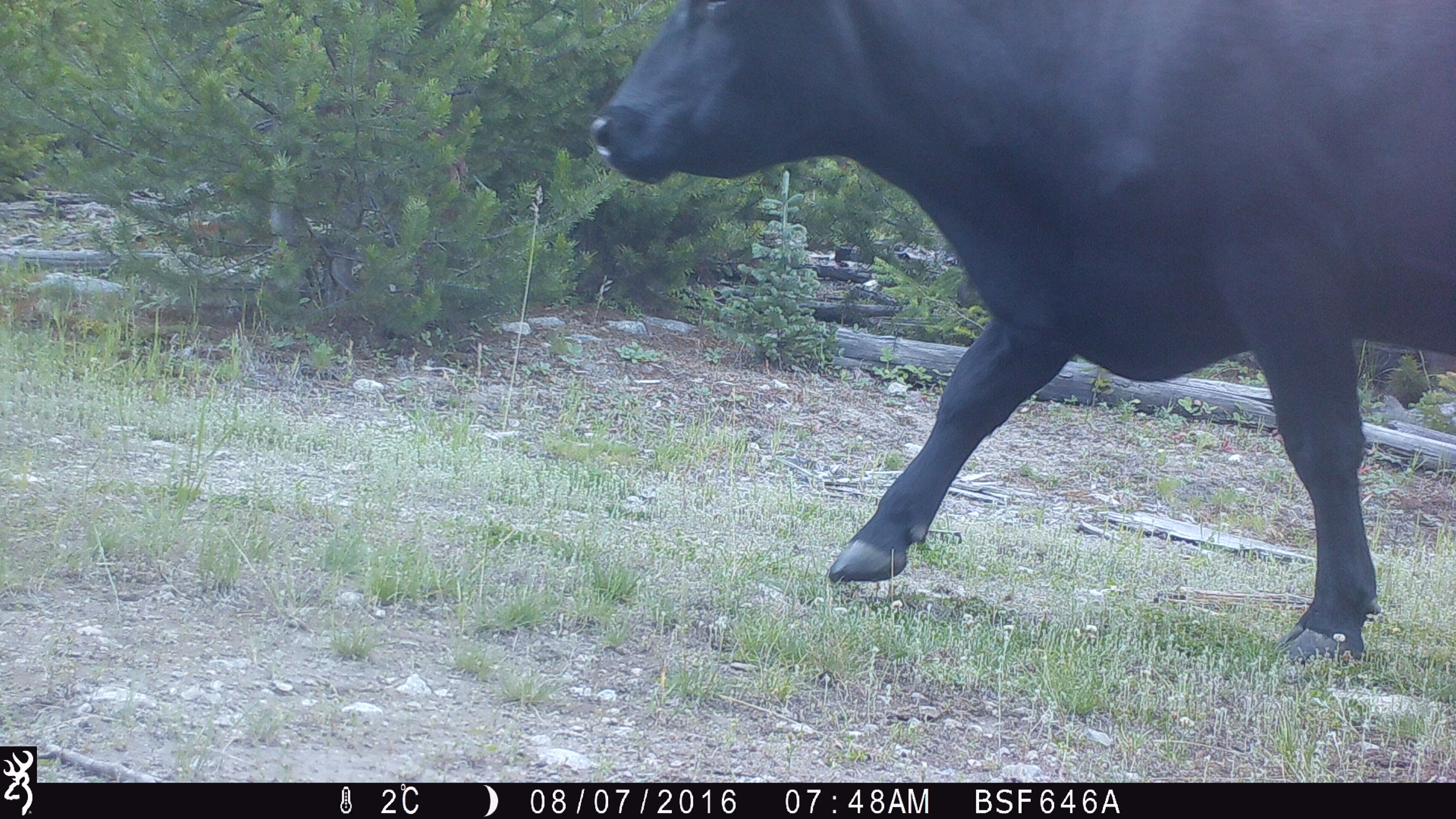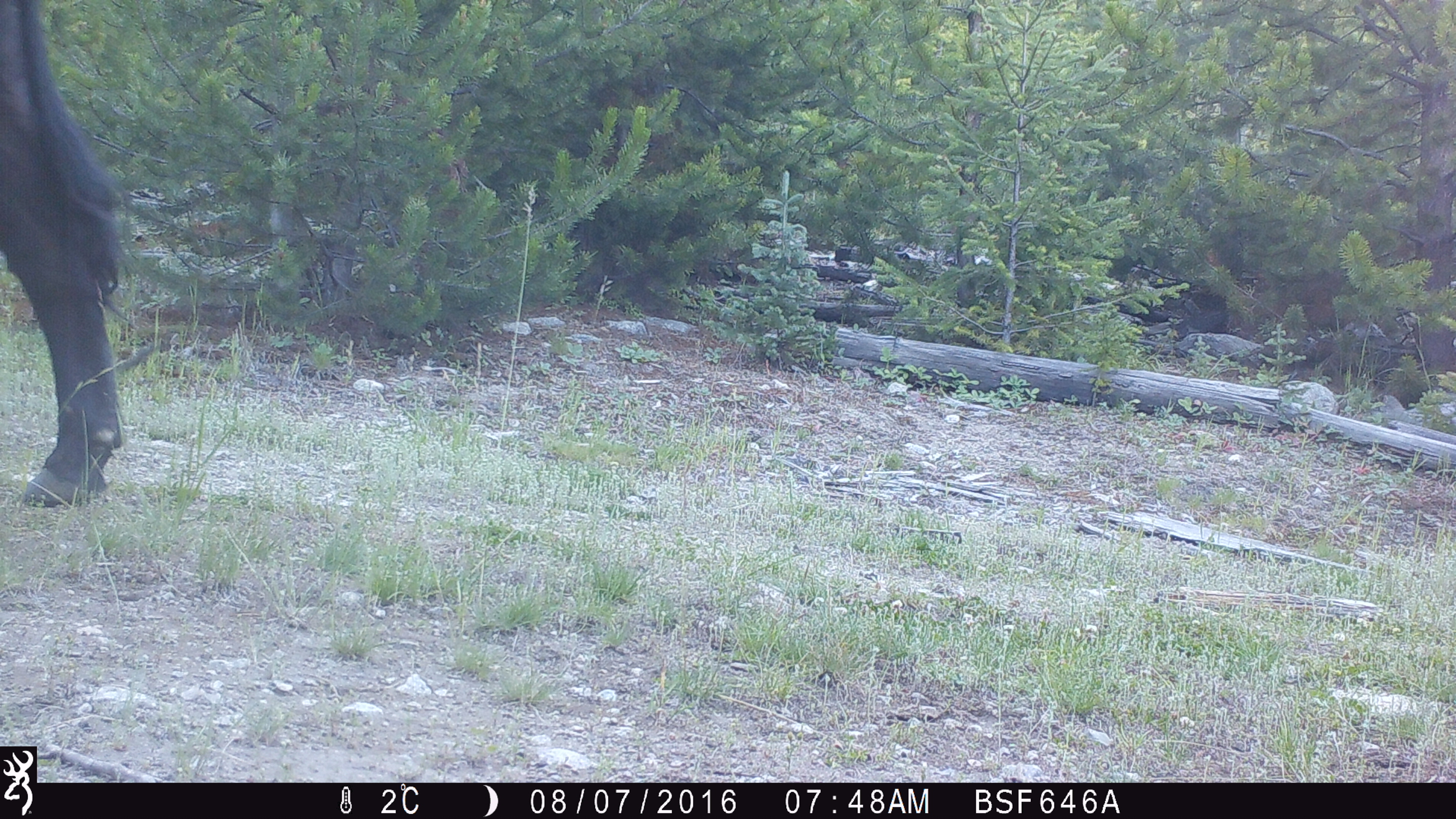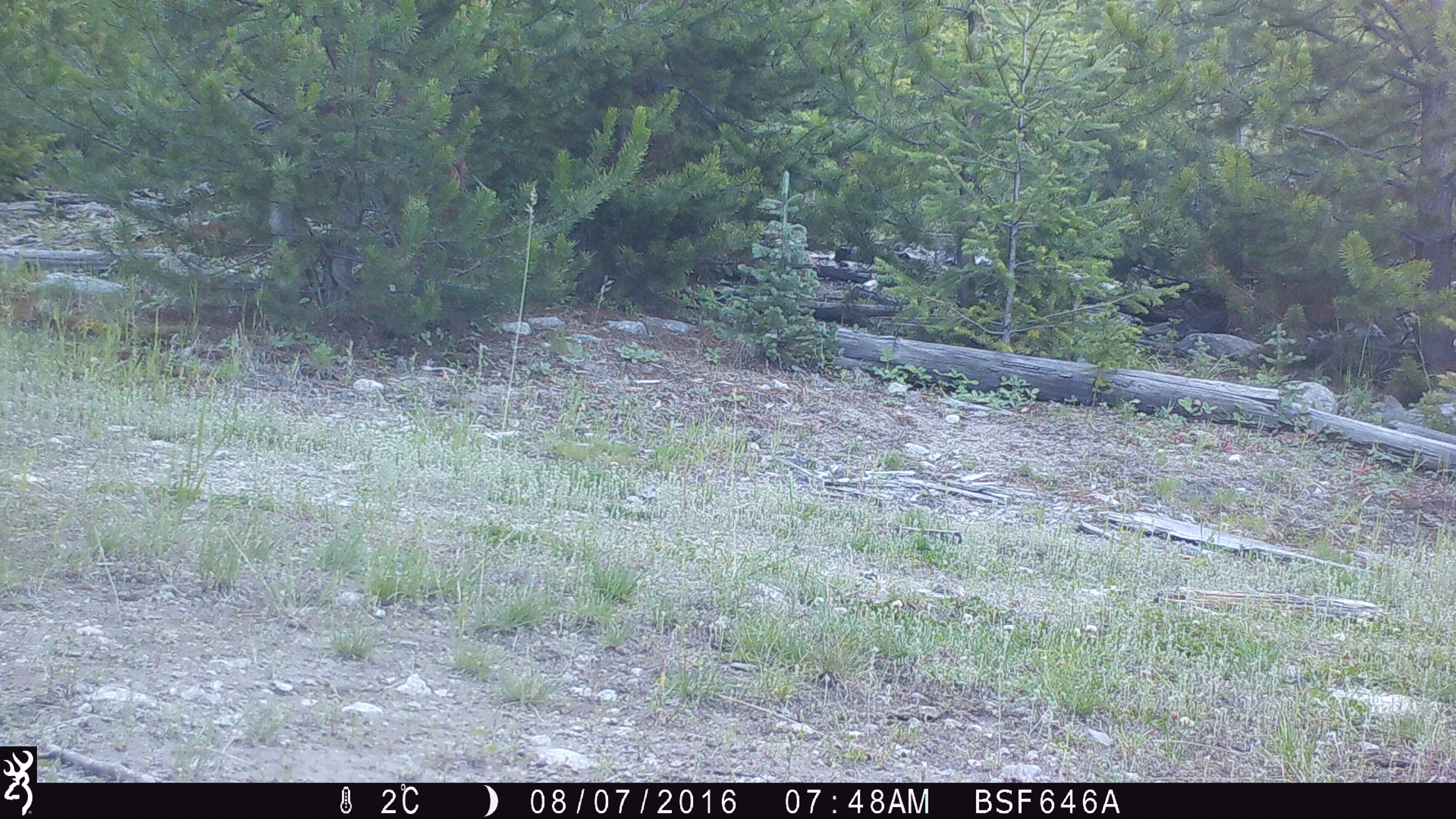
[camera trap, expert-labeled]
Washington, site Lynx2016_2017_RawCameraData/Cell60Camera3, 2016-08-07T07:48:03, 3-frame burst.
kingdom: Animalia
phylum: Chordata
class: Mammalia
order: Artiodactyla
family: Bovidae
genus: Bos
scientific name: Bos taurus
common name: domestic cattle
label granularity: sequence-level